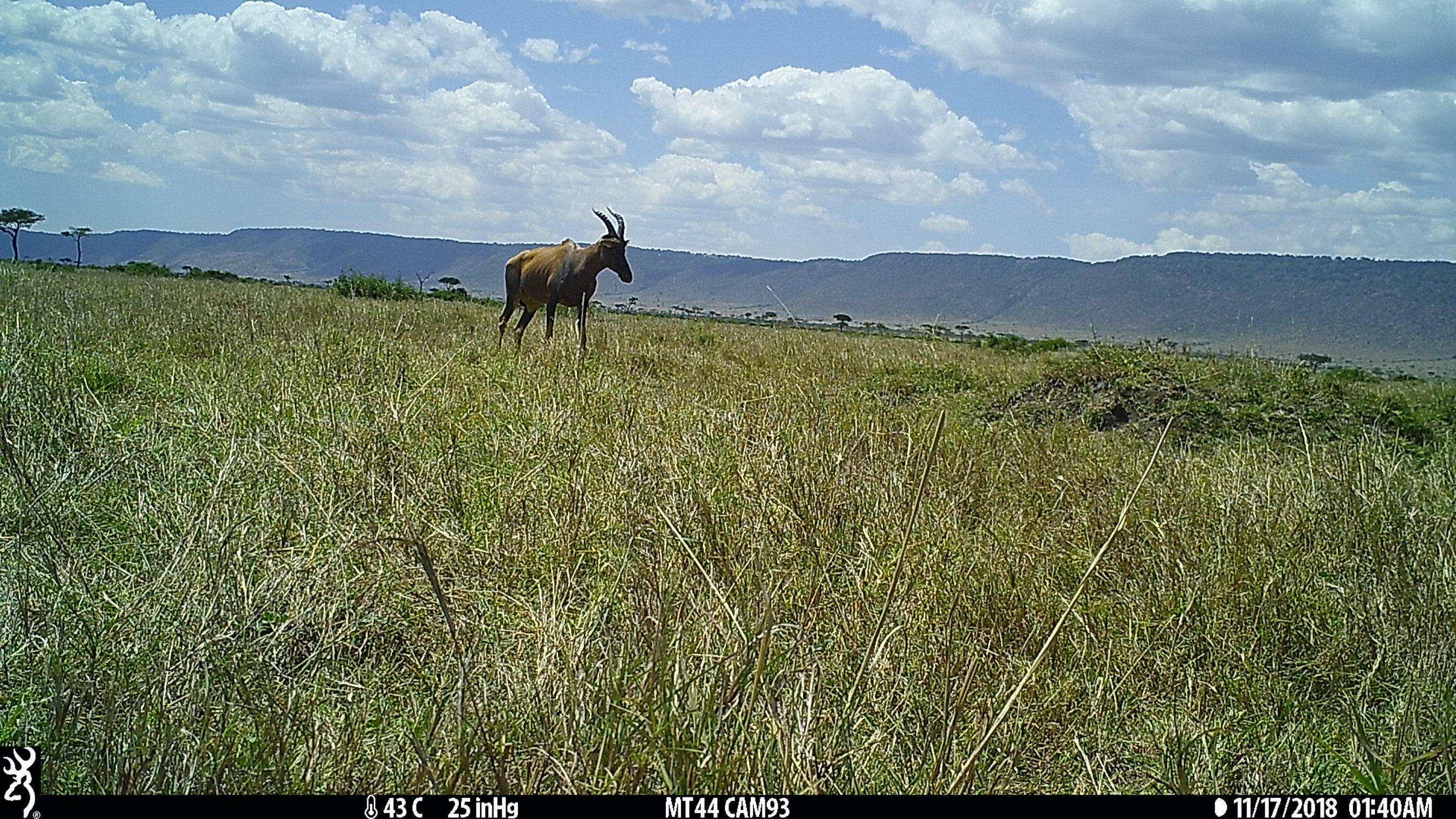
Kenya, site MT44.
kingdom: Animalia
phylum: Chordata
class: Mammalia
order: Artiodactyla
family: Bovidae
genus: Damaliscus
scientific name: Damaliscus lunatus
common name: topi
Topi (Damaliscus lunatus).